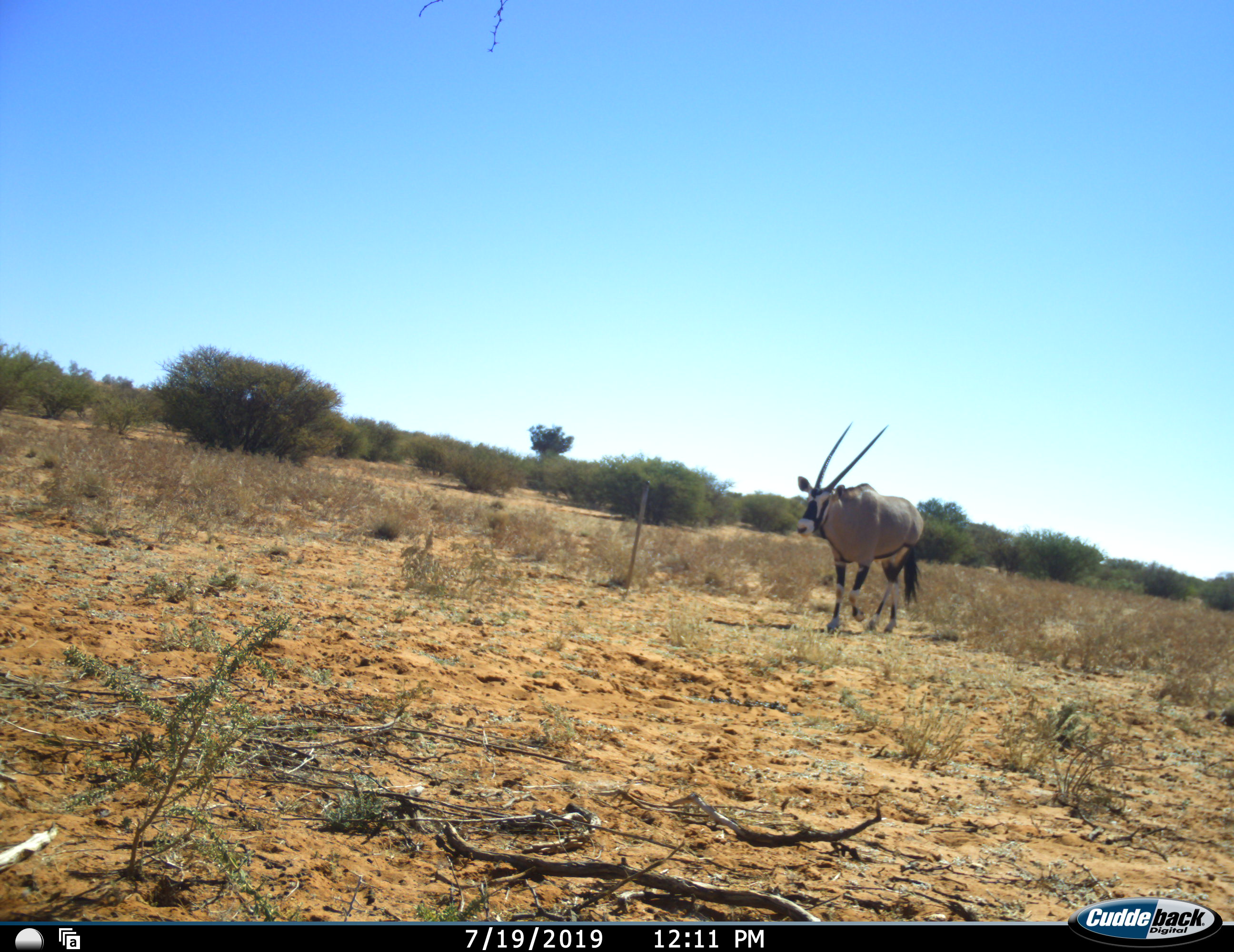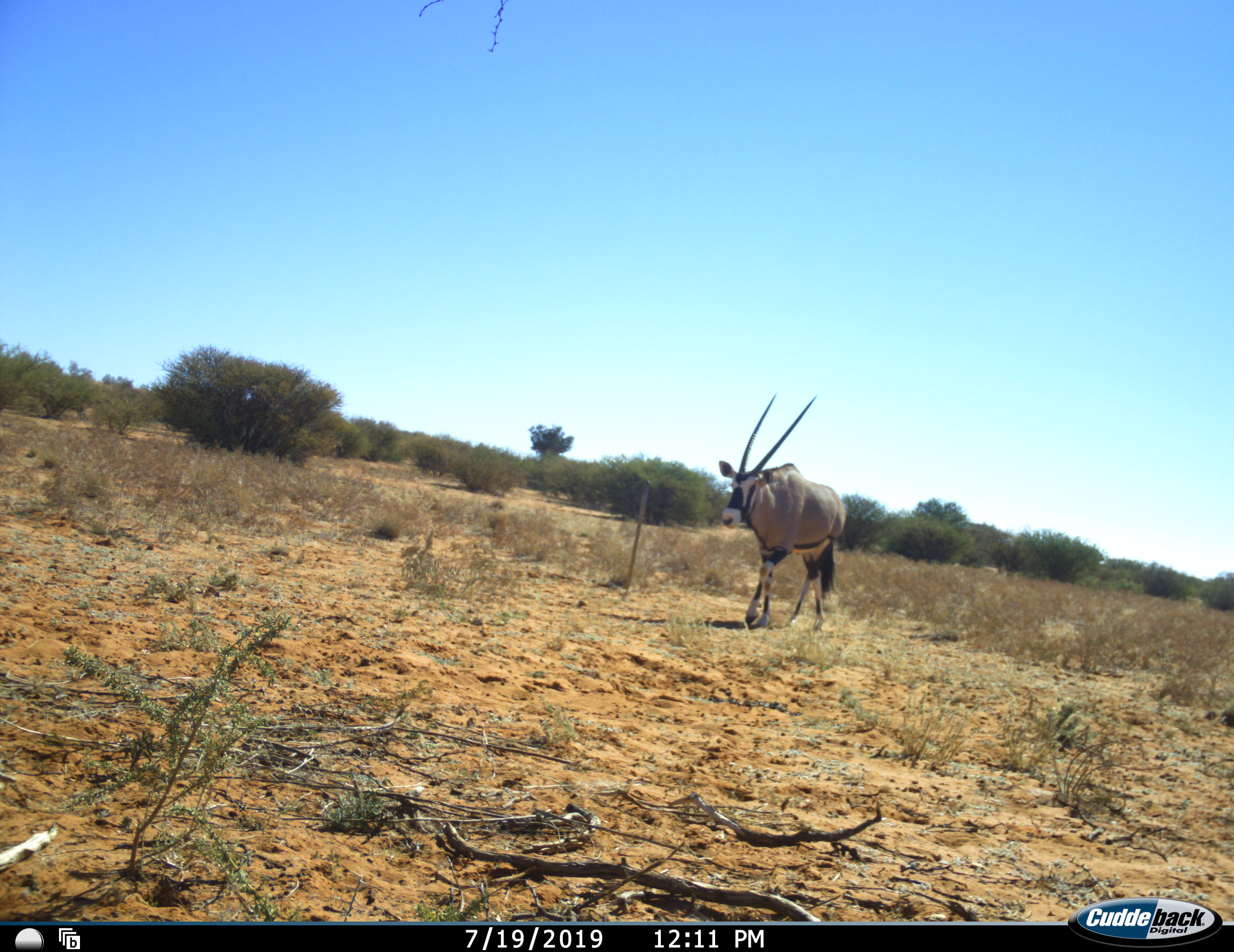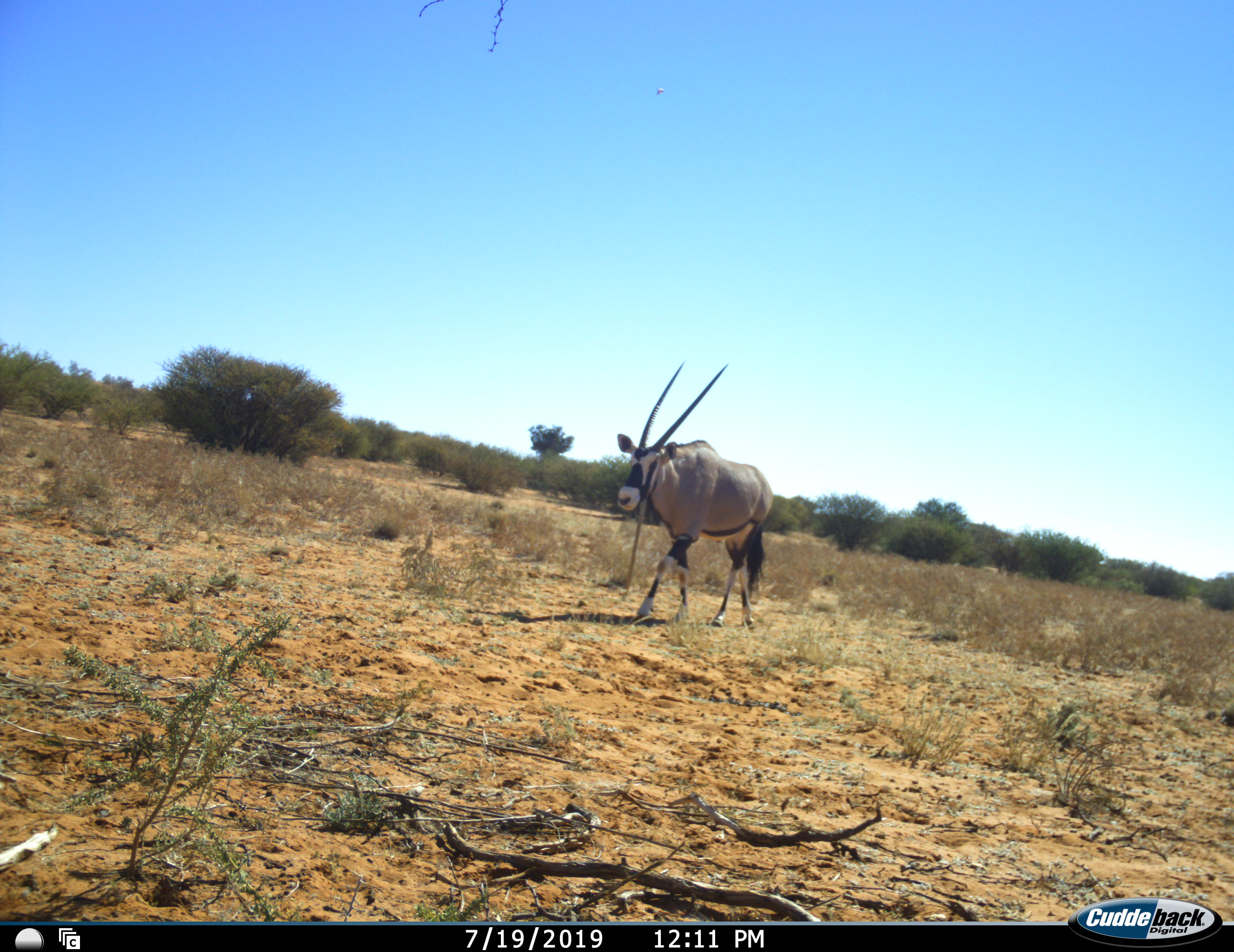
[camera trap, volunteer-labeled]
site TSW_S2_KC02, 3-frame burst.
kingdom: Animalia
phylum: Chordata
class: Mammalia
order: Artiodactyla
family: Bovidae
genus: Oryx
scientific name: Oryx gazella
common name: gemsbok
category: oryx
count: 1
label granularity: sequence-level